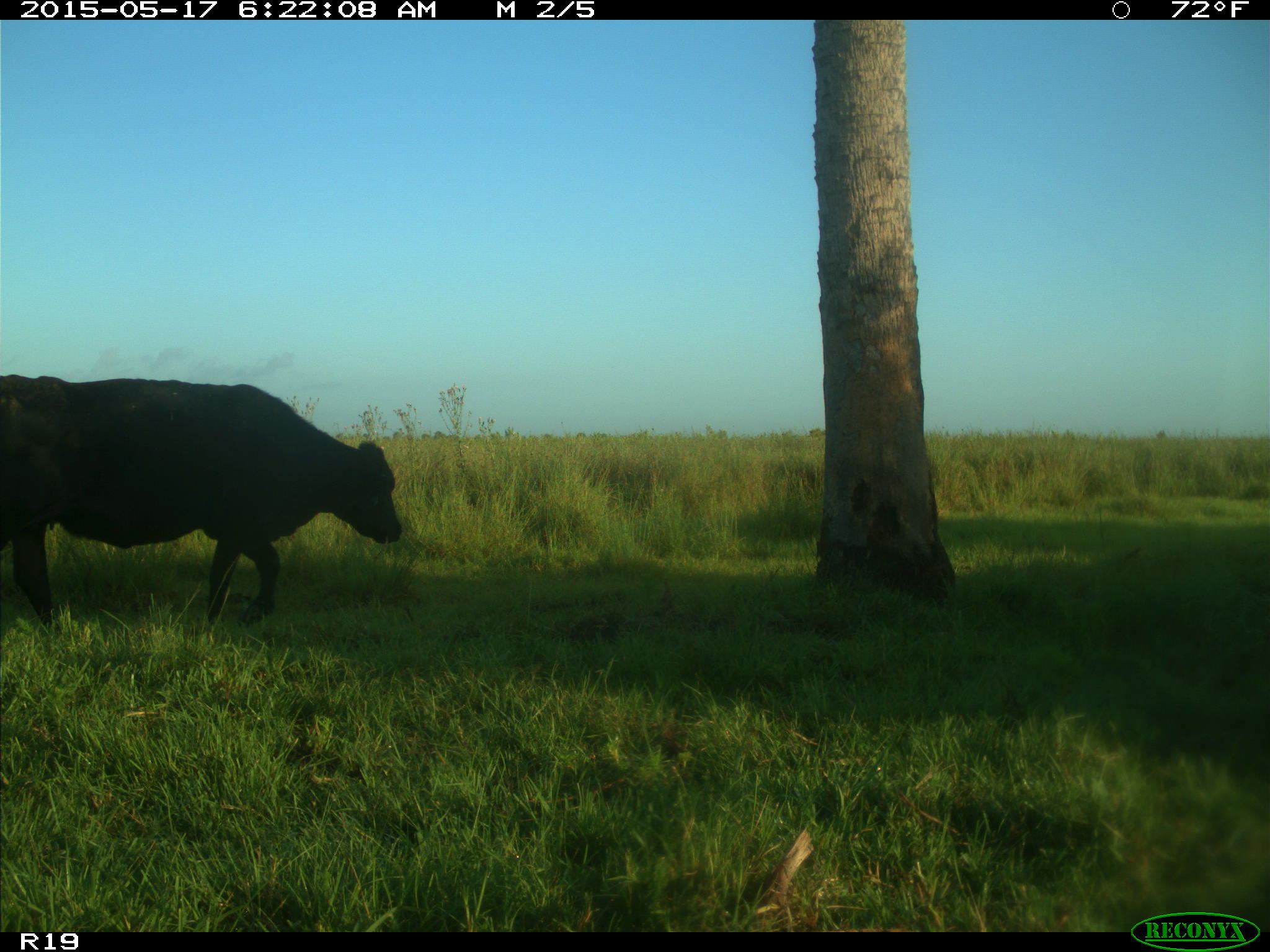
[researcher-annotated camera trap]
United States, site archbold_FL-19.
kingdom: Animalia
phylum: Chordata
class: Mammalia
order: Artiodactyla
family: Bovidae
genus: Bos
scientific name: Bos taurus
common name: domestic cow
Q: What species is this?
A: Bos taurus (domestic cow).